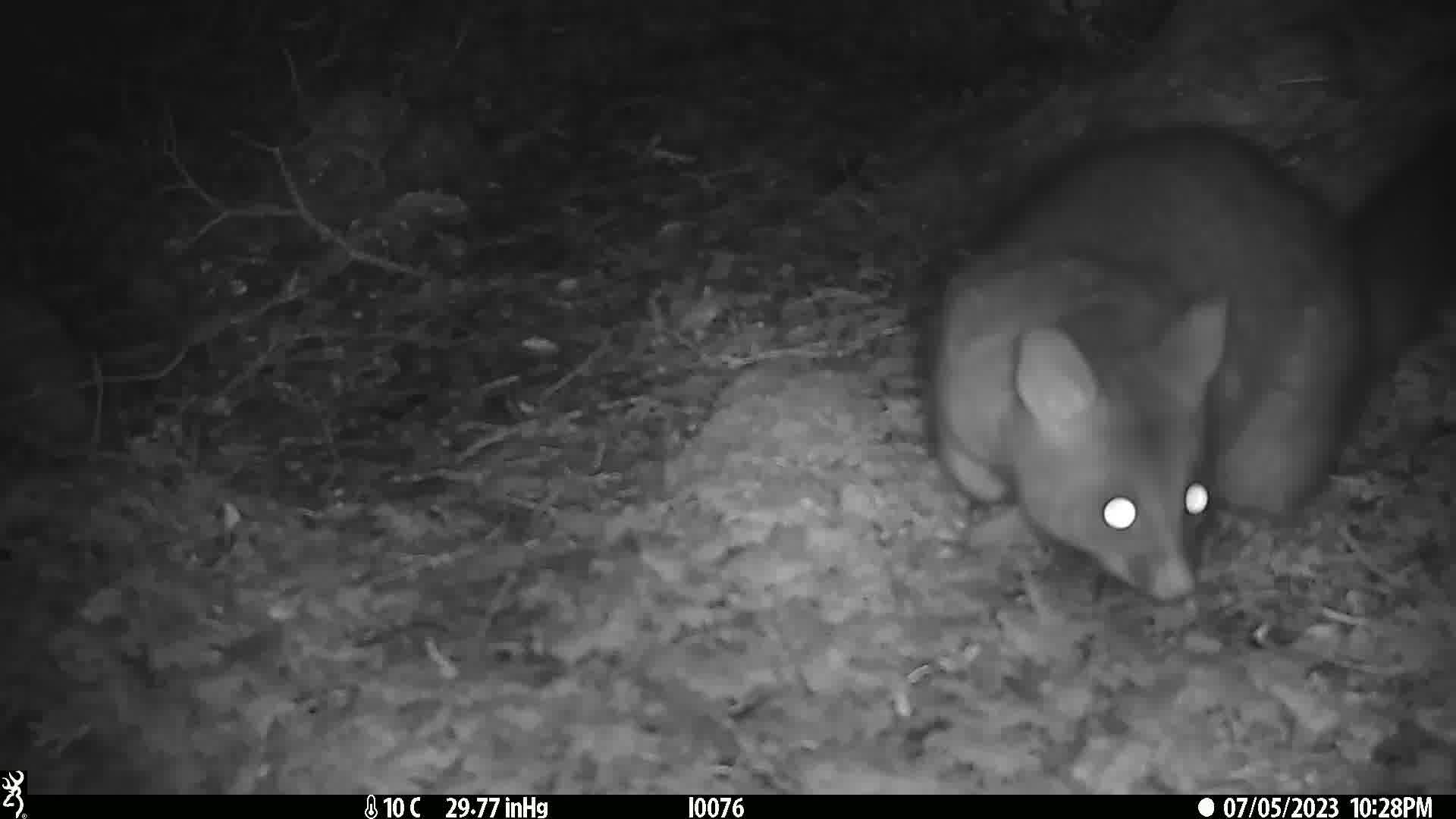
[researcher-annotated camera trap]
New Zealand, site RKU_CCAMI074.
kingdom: Animalia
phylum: Chordata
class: Mammalia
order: Diprotodontia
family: Phalangeridae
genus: Trichosurus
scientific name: Trichosurus vulpecula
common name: common brushtail possum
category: possum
Possum (common brushtail possum) (Trichosurus vulpecula).